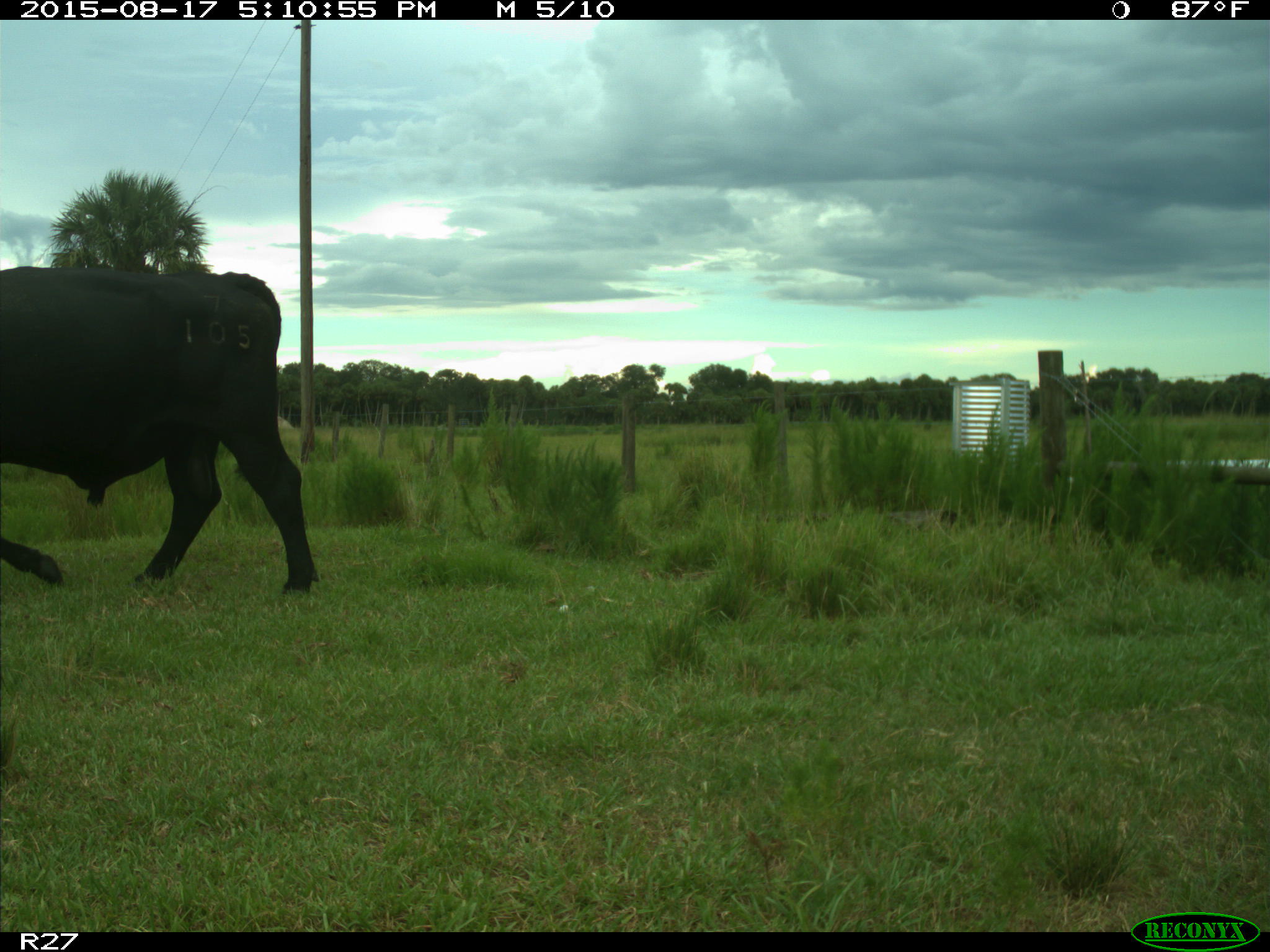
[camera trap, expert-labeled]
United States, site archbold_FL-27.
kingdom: Animalia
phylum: Chordata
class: Mammalia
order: Artiodactyla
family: Bovidae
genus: Bos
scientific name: Bos taurus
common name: domestic cow